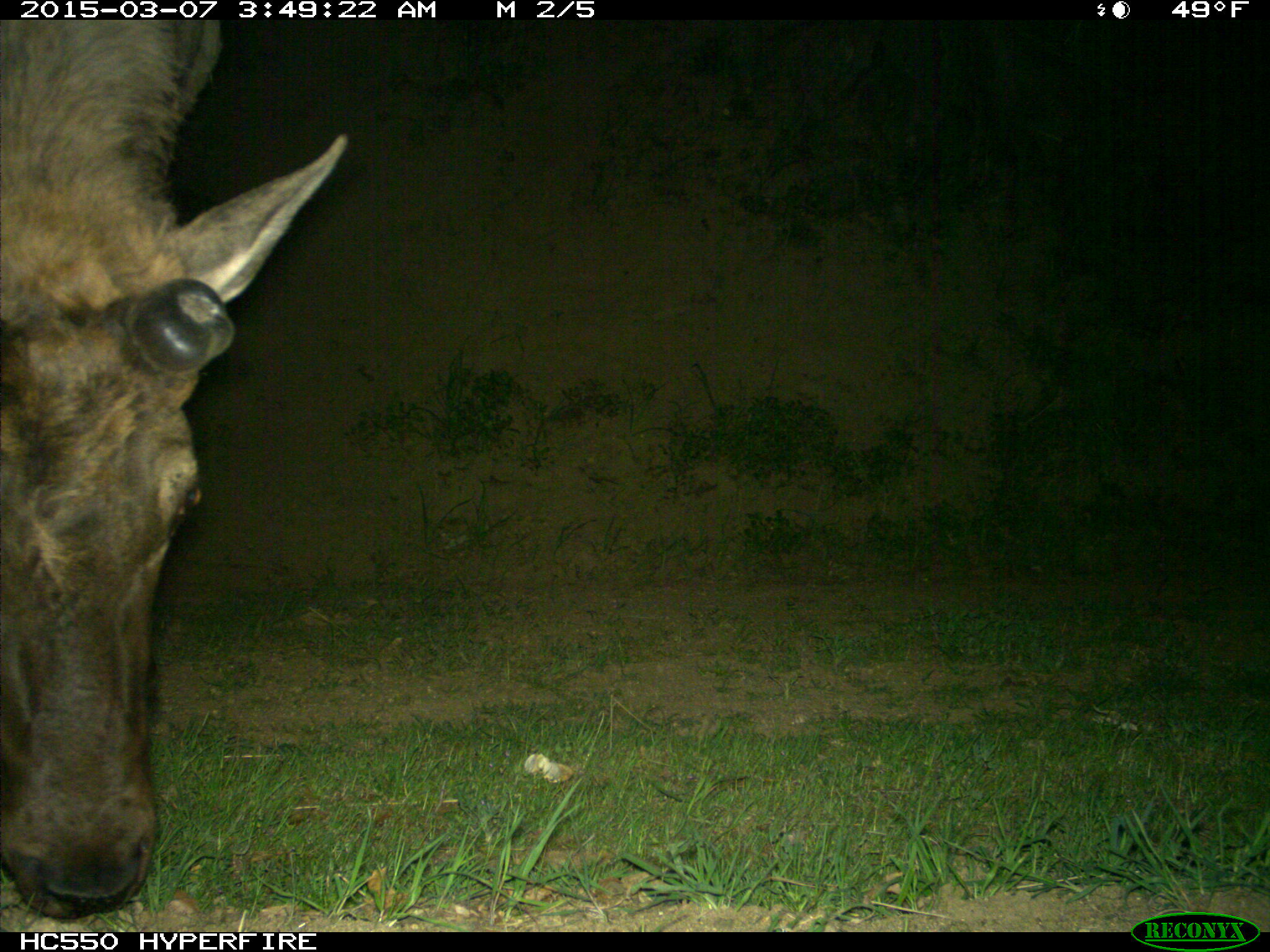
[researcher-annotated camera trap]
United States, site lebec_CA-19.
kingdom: Animalia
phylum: Chordata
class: Mammalia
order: Artiodactyla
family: Cervidae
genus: Cervus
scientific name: Cervus canadensis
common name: elk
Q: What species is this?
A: Cervus canadensis (elk).